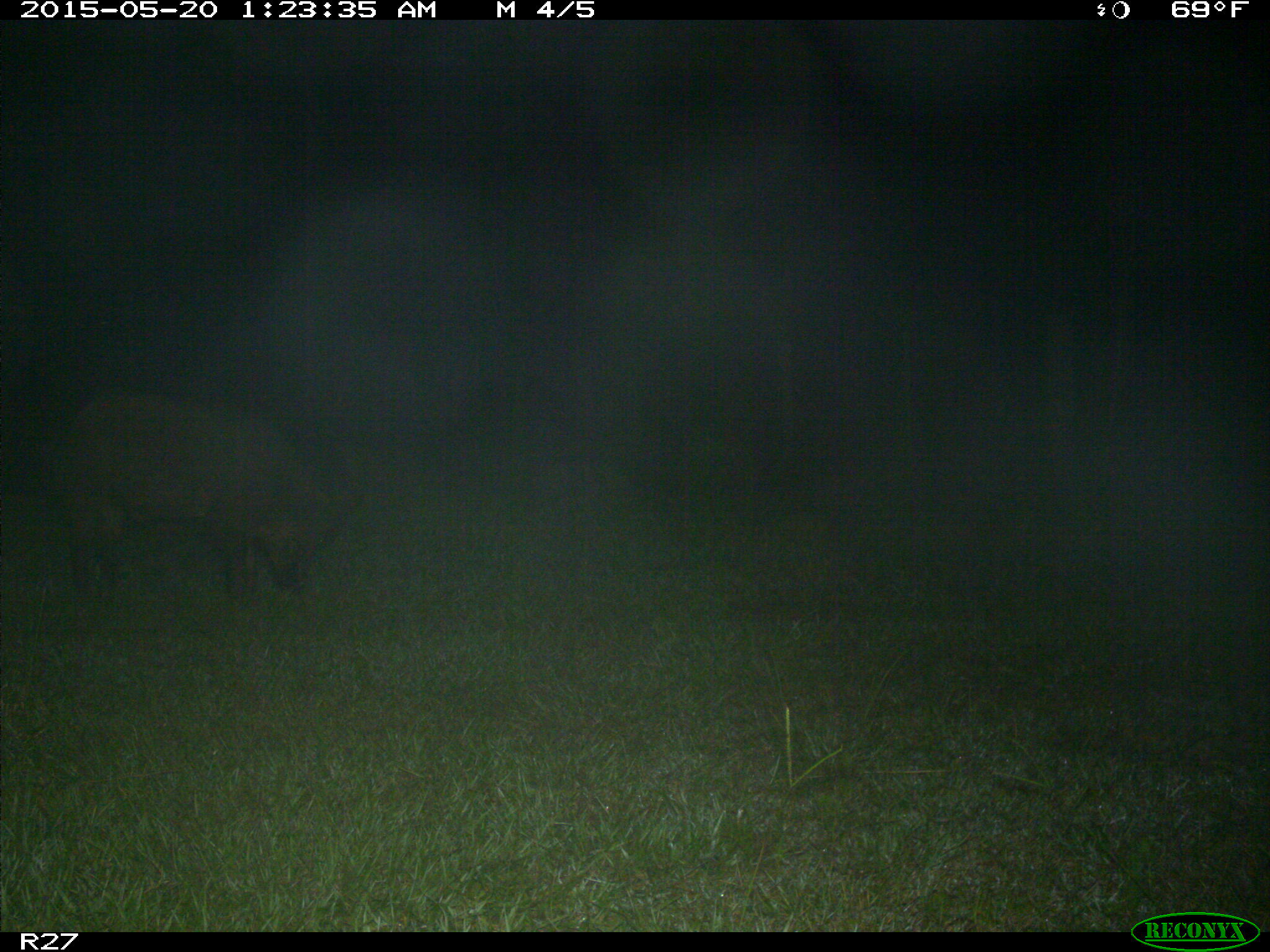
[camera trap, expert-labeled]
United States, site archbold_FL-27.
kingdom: Animalia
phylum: Chordata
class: Mammalia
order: Artiodactyla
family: Suidae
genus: Sus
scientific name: Sus scrofa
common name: wild boar